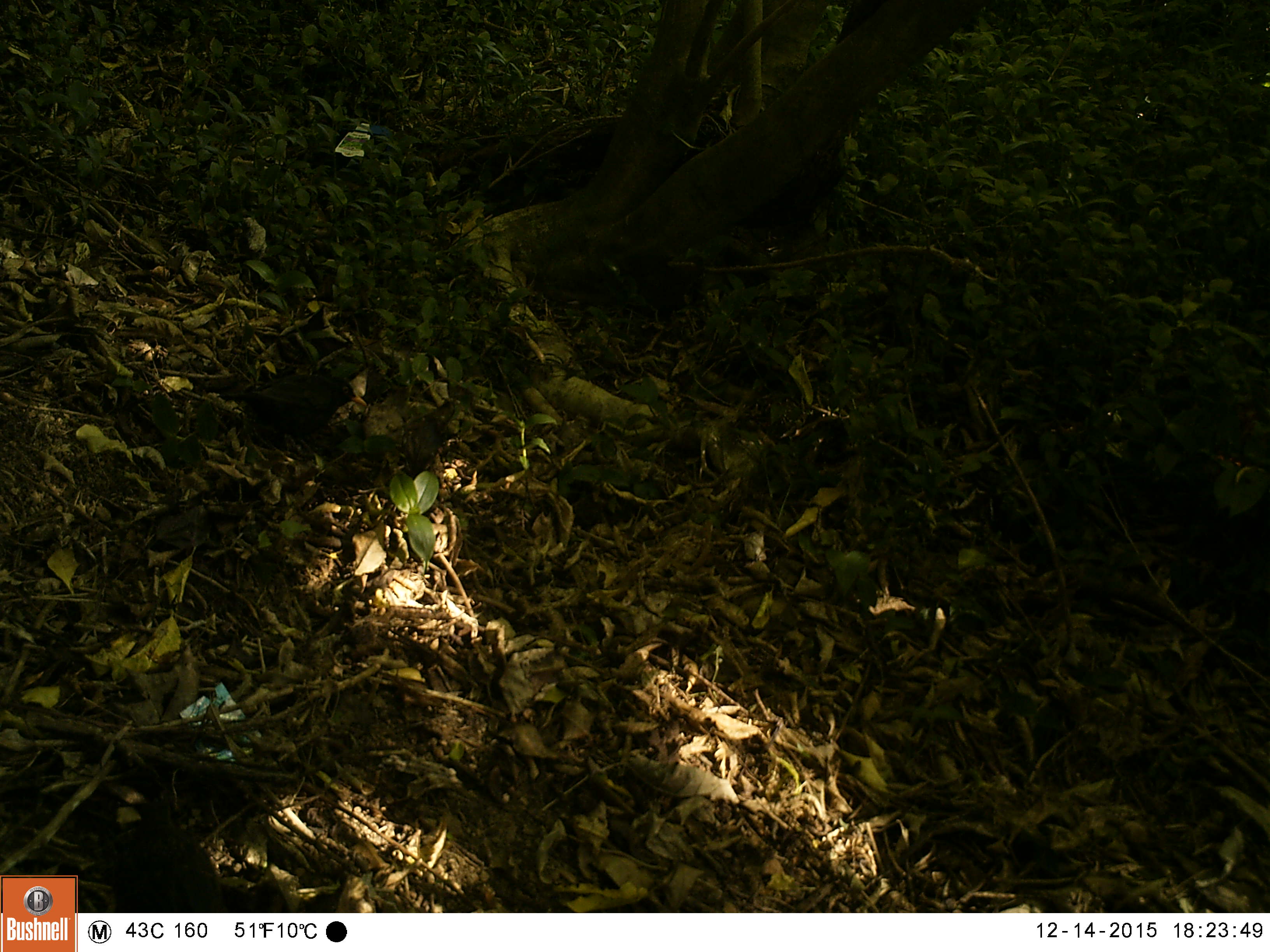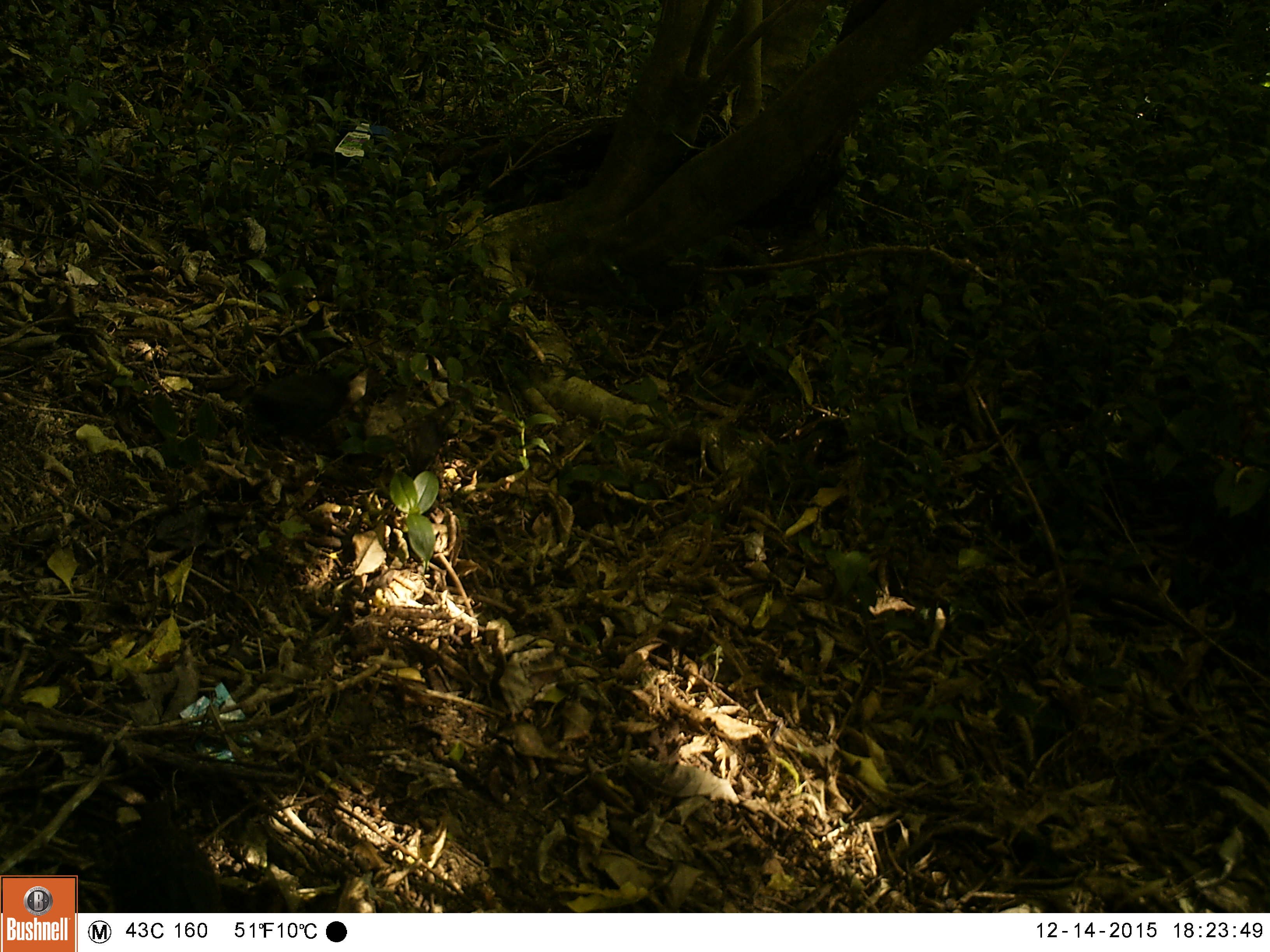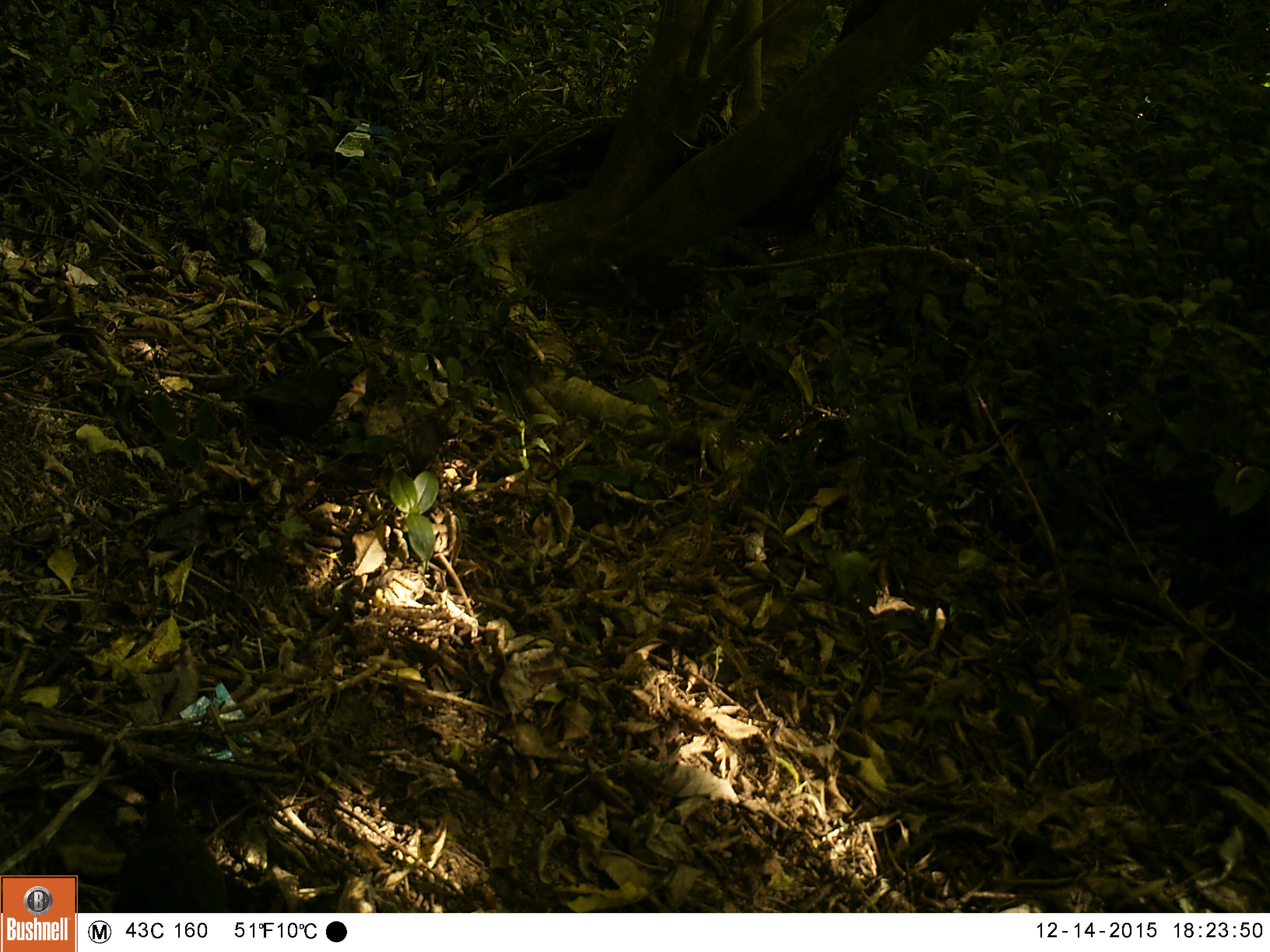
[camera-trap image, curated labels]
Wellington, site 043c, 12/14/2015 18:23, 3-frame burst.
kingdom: Animalia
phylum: Chordata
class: Aves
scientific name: Aves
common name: bird